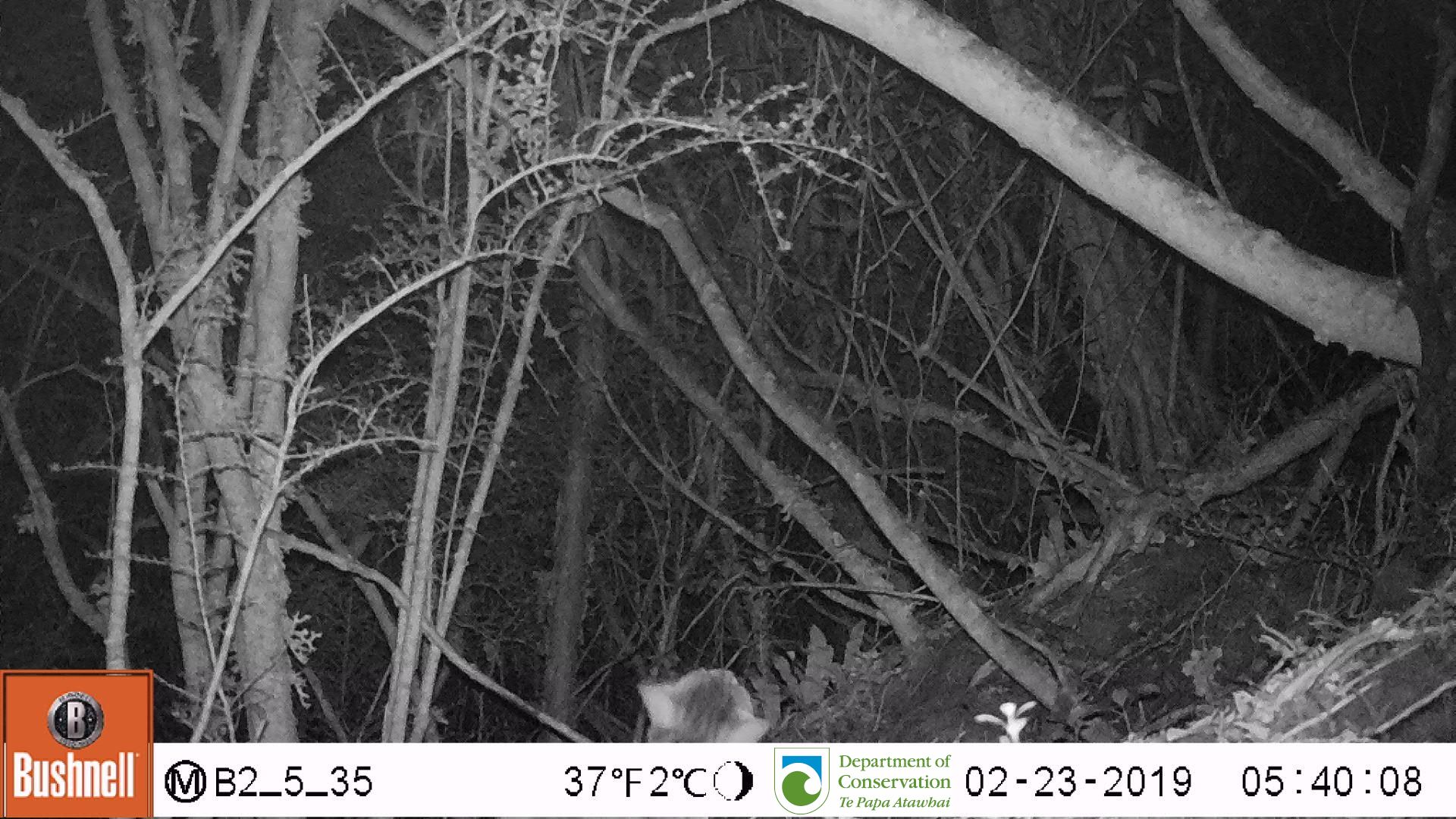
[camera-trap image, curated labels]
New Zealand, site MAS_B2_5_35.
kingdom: Animalia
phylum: Chordata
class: Mammalia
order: Carnivora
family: Felidae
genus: Felis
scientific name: Felis catus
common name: domestic cat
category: cat